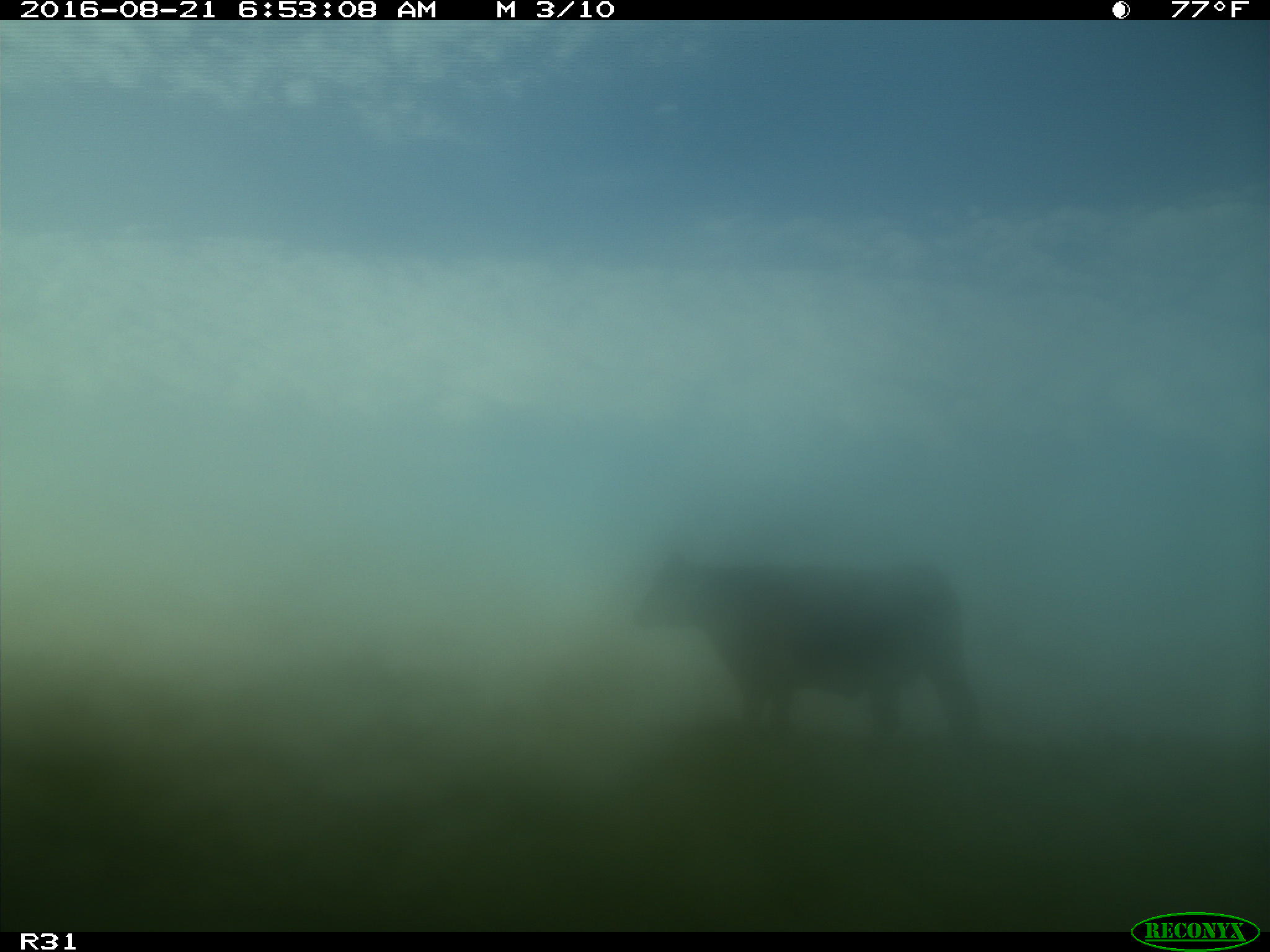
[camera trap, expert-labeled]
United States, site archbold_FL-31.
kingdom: Animalia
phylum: Chordata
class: Mammalia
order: Artiodactyla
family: Bovidae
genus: Bos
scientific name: Bos taurus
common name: domestic cow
Bos taurus (domestic cow).